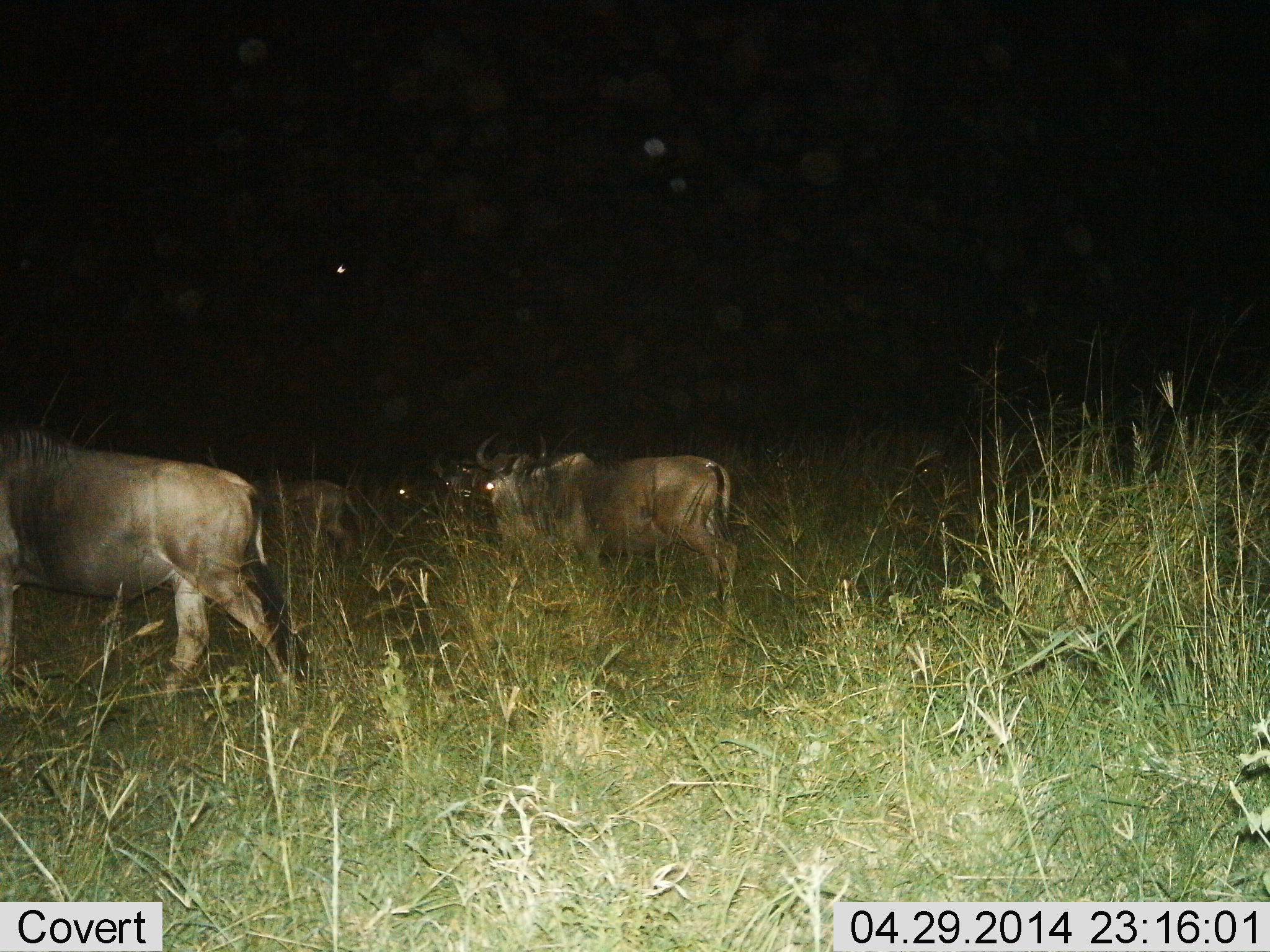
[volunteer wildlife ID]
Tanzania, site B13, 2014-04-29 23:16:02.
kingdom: Animalia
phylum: Chordata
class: Mammalia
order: Artiodactyla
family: Bovidae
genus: Connochaetes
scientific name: Connochaetes taurinus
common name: blue wildebeest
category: wildebeest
Wildebeest (blue wildebeest) (Connochaetes taurinus), count 4. Behavior (volunteer vote fractions): standing 30%, resting 0%, moving 70%, interacting 0%. Young present (vote fraction): 0%. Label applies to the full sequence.